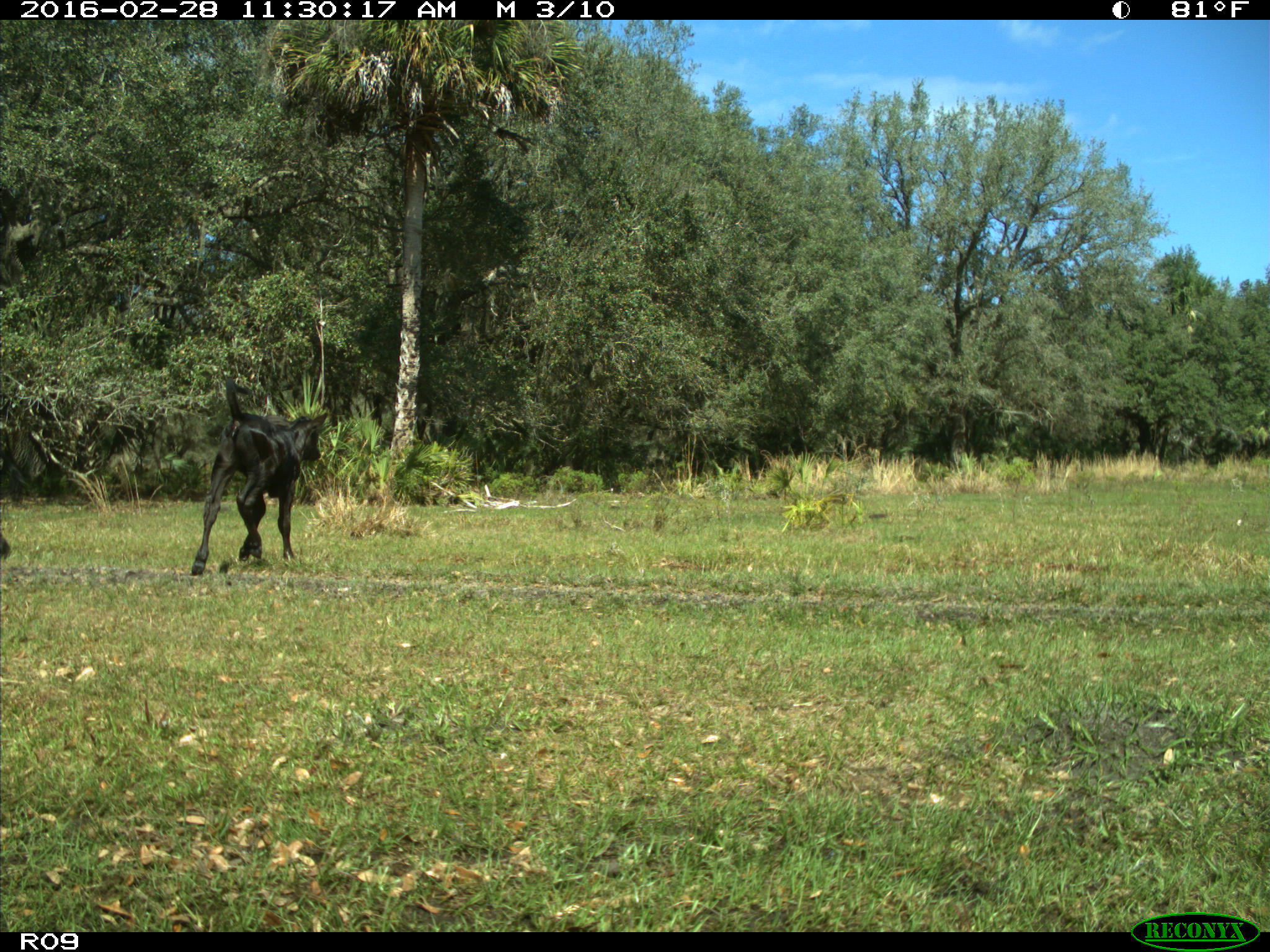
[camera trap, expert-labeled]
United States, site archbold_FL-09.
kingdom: Animalia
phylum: Chordata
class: Mammalia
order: Artiodactyla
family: Bovidae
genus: Bos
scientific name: Bos taurus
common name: domestic cow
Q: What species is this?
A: Bos taurus (domestic cow).